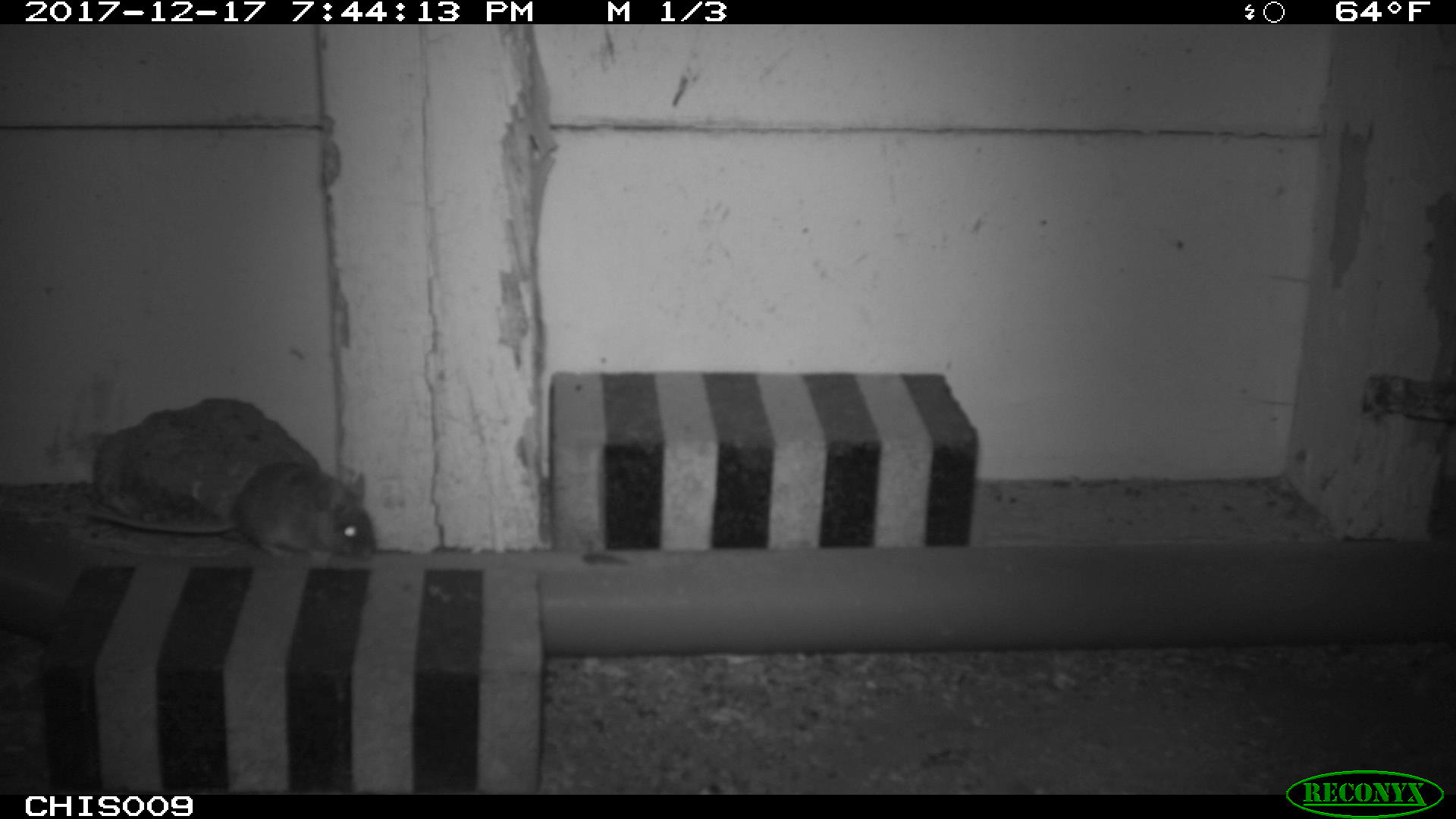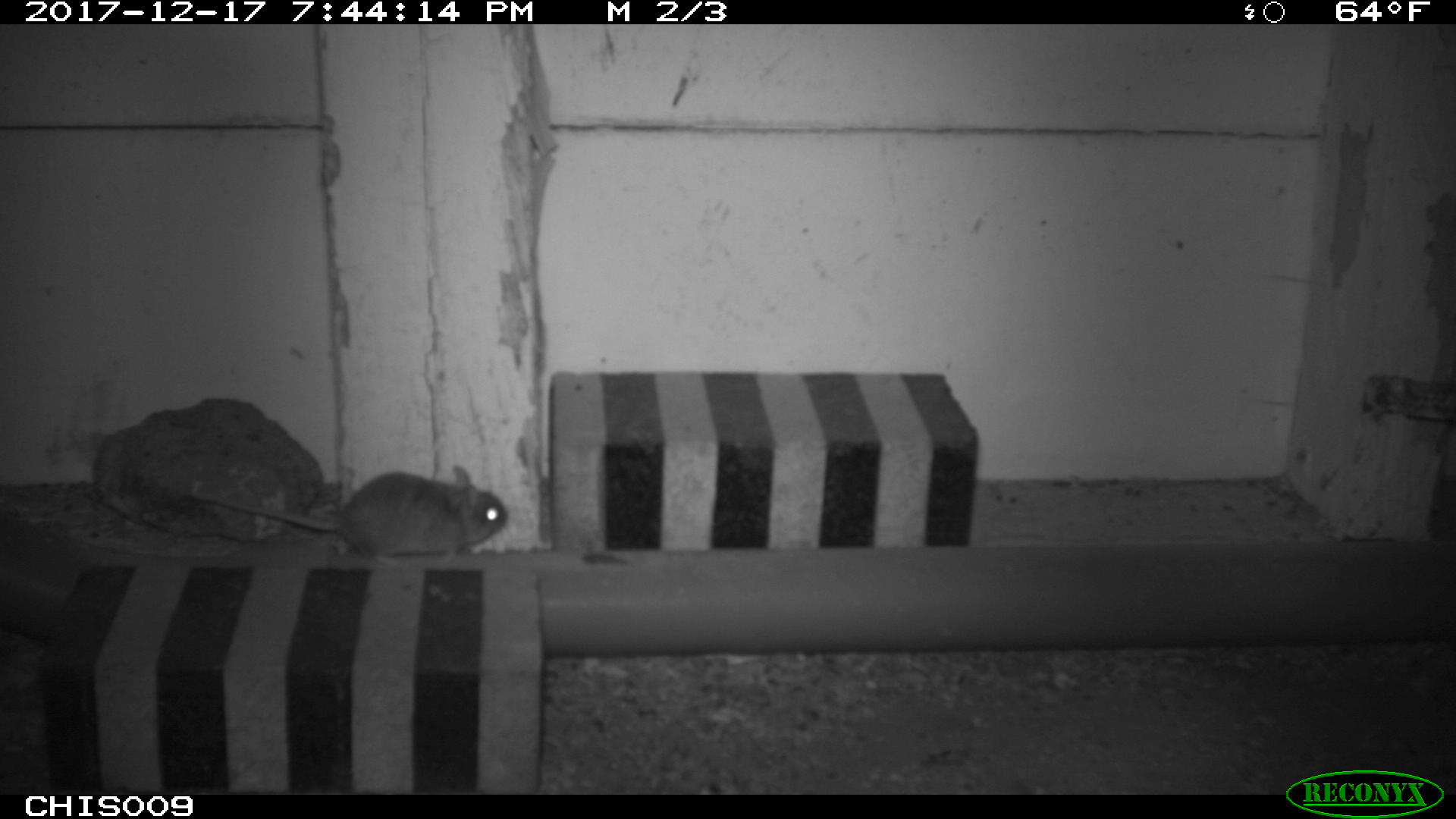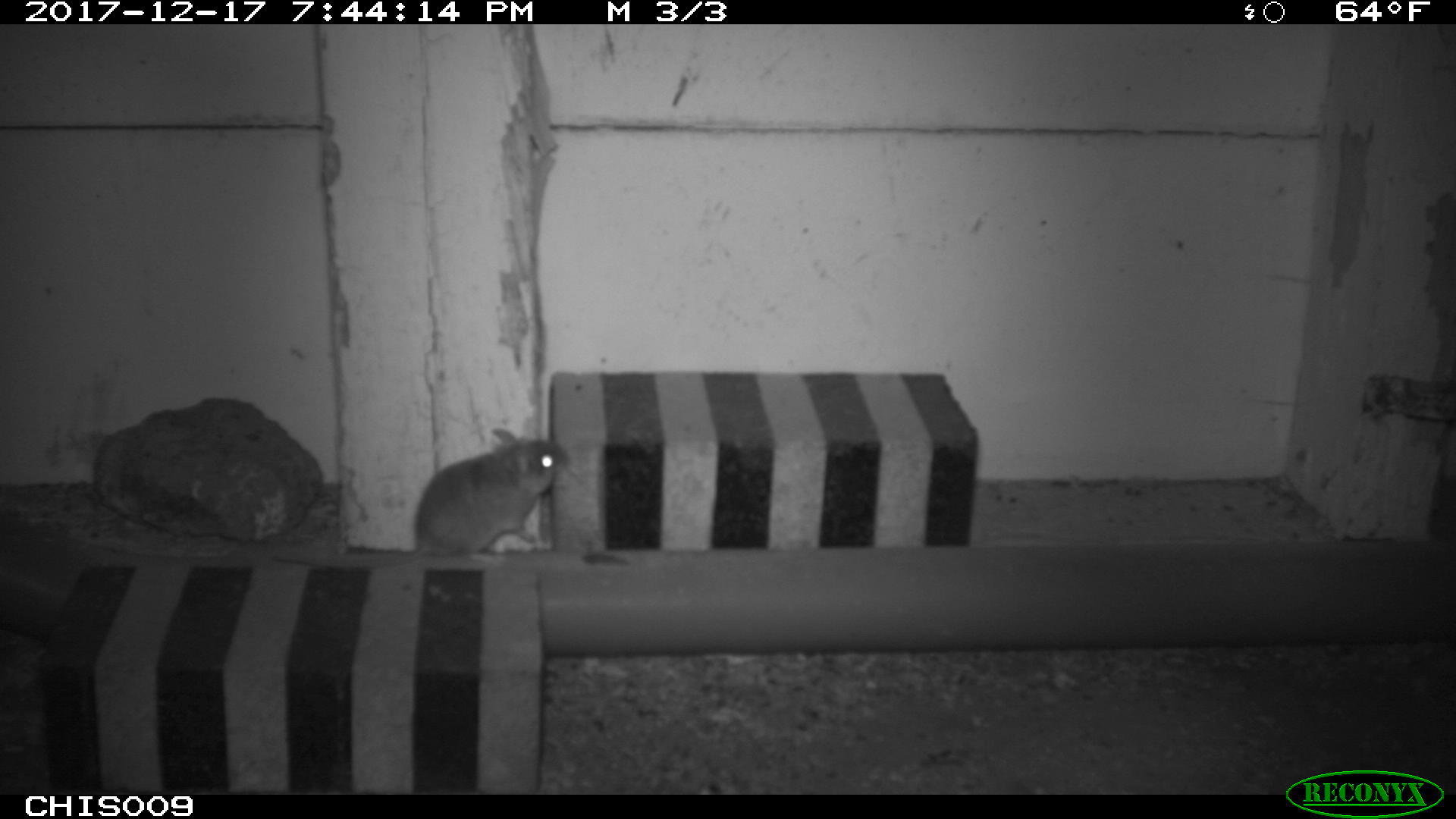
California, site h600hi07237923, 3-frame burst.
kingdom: Animalia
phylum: Chordata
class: Mammalia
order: Rodentia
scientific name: Rodentia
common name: rodent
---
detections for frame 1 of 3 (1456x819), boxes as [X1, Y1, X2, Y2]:
rodent: [85, 461, 375, 559]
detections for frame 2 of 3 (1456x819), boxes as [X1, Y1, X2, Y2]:
rodent: [191, 463, 506, 563]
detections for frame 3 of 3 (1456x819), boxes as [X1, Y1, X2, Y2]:
rodent: [273, 428, 570, 570]